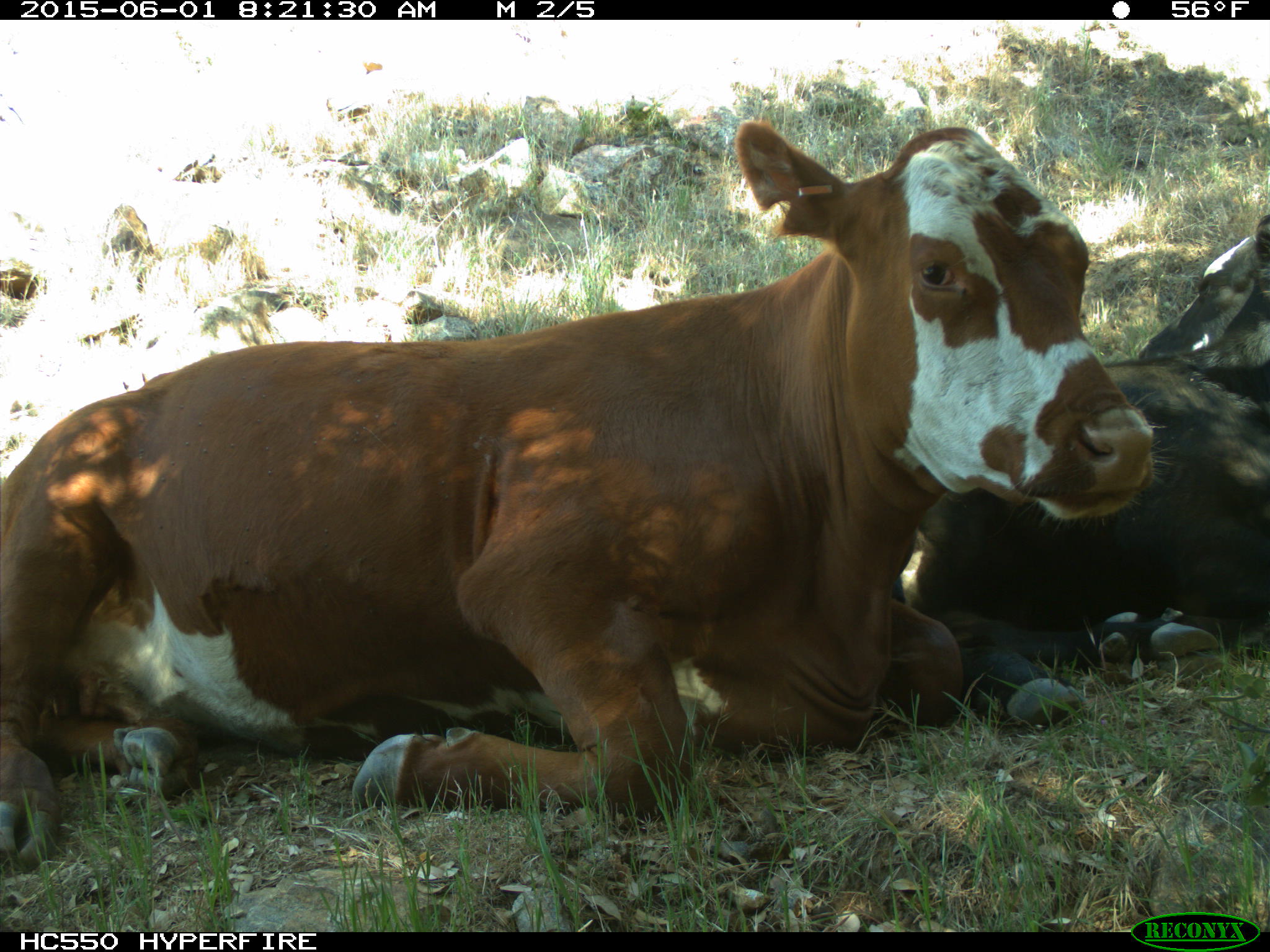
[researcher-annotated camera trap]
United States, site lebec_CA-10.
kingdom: Animalia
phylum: Chordata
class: Mammalia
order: Artiodactyla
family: Bovidae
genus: Bos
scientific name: Bos taurus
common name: domestic cow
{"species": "Bos taurus (domestic cow)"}